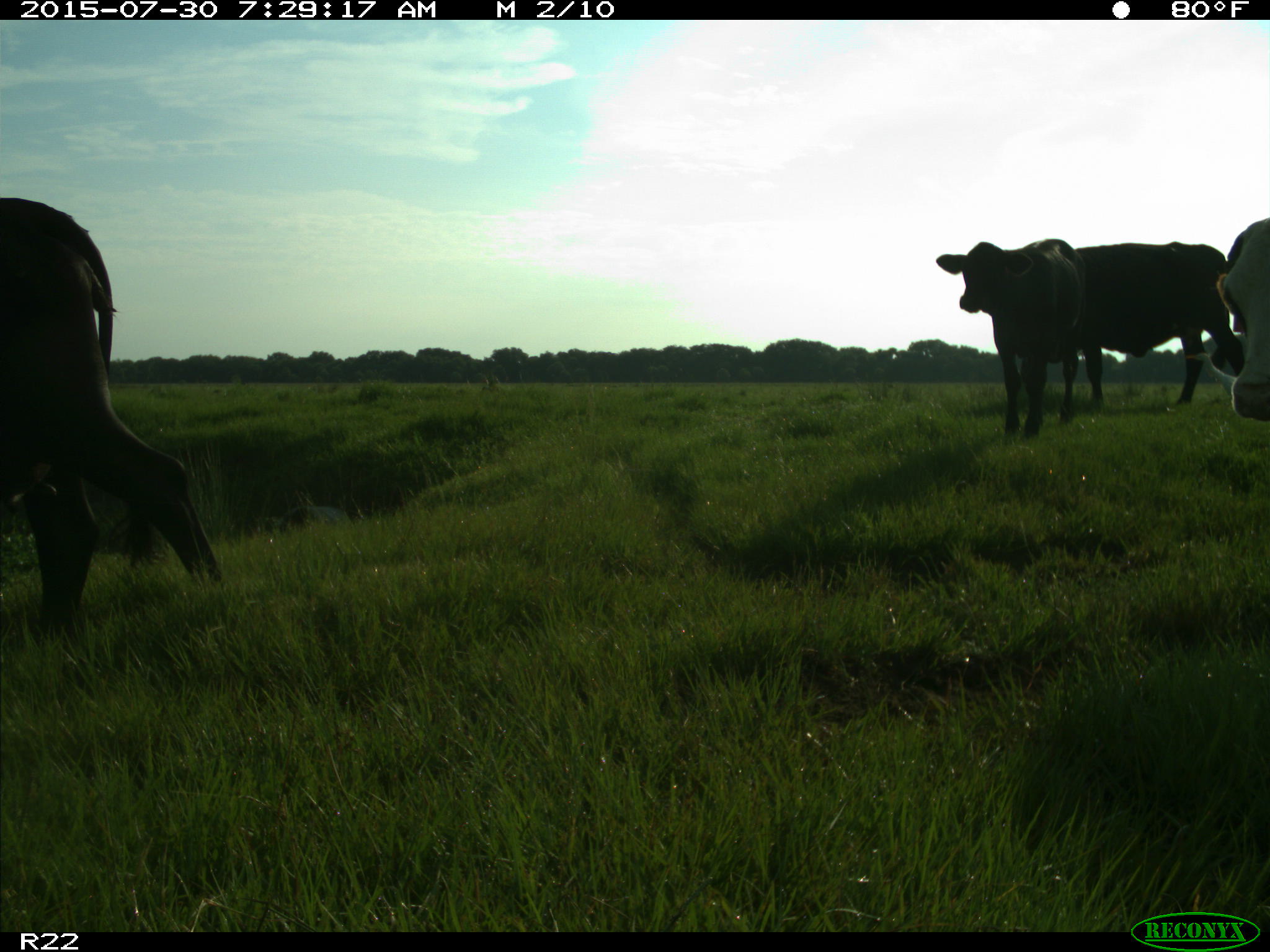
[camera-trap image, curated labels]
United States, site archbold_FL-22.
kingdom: Animalia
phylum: Chordata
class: Mammalia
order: Artiodactyla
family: Bovidae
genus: Bos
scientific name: Bos taurus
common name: domestic cow